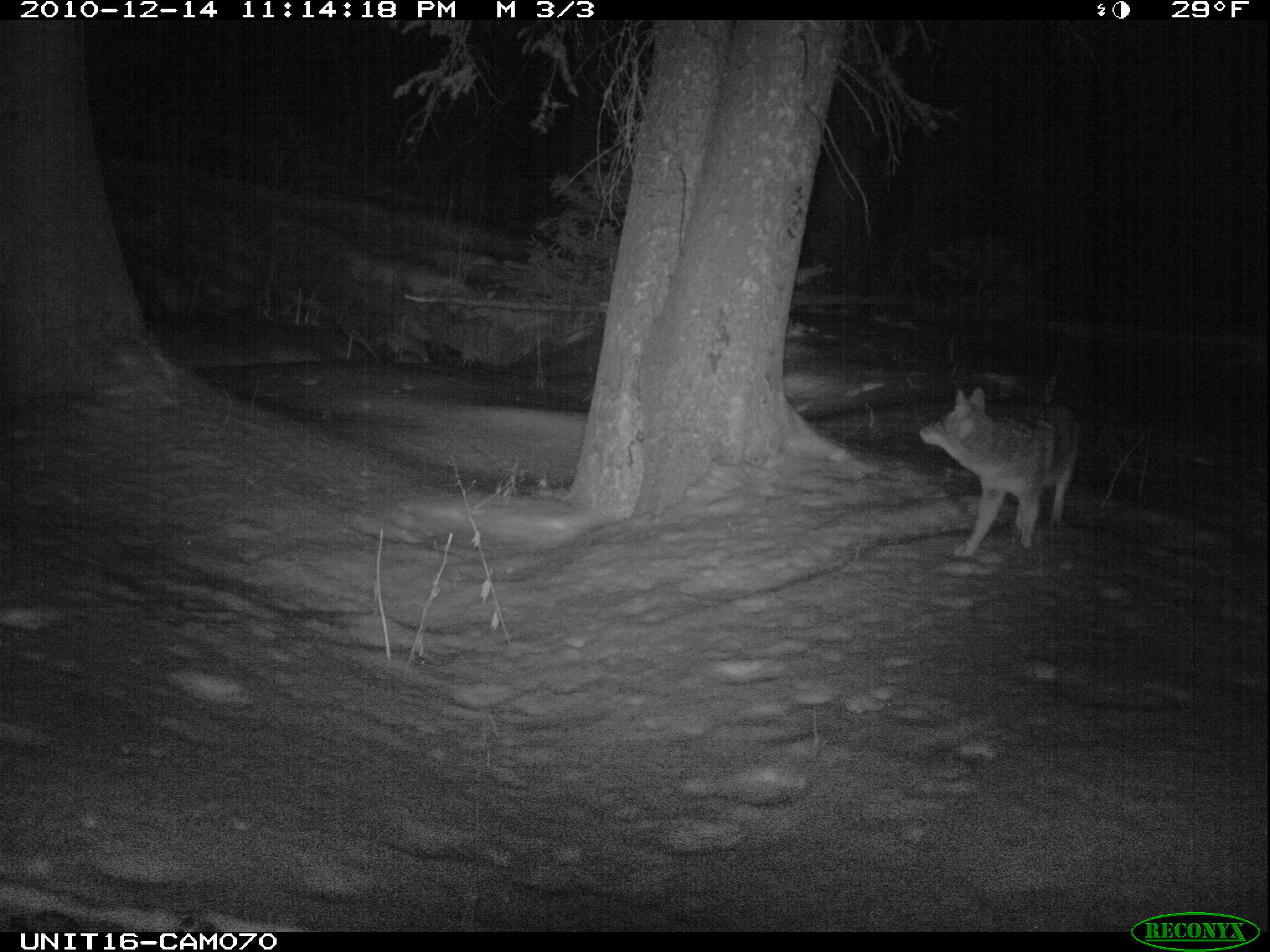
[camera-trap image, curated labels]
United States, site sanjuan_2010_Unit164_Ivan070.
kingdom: Animalia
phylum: Chordata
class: Mammalia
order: Carnivora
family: Canidae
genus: Canis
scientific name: Canis latrans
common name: coyote